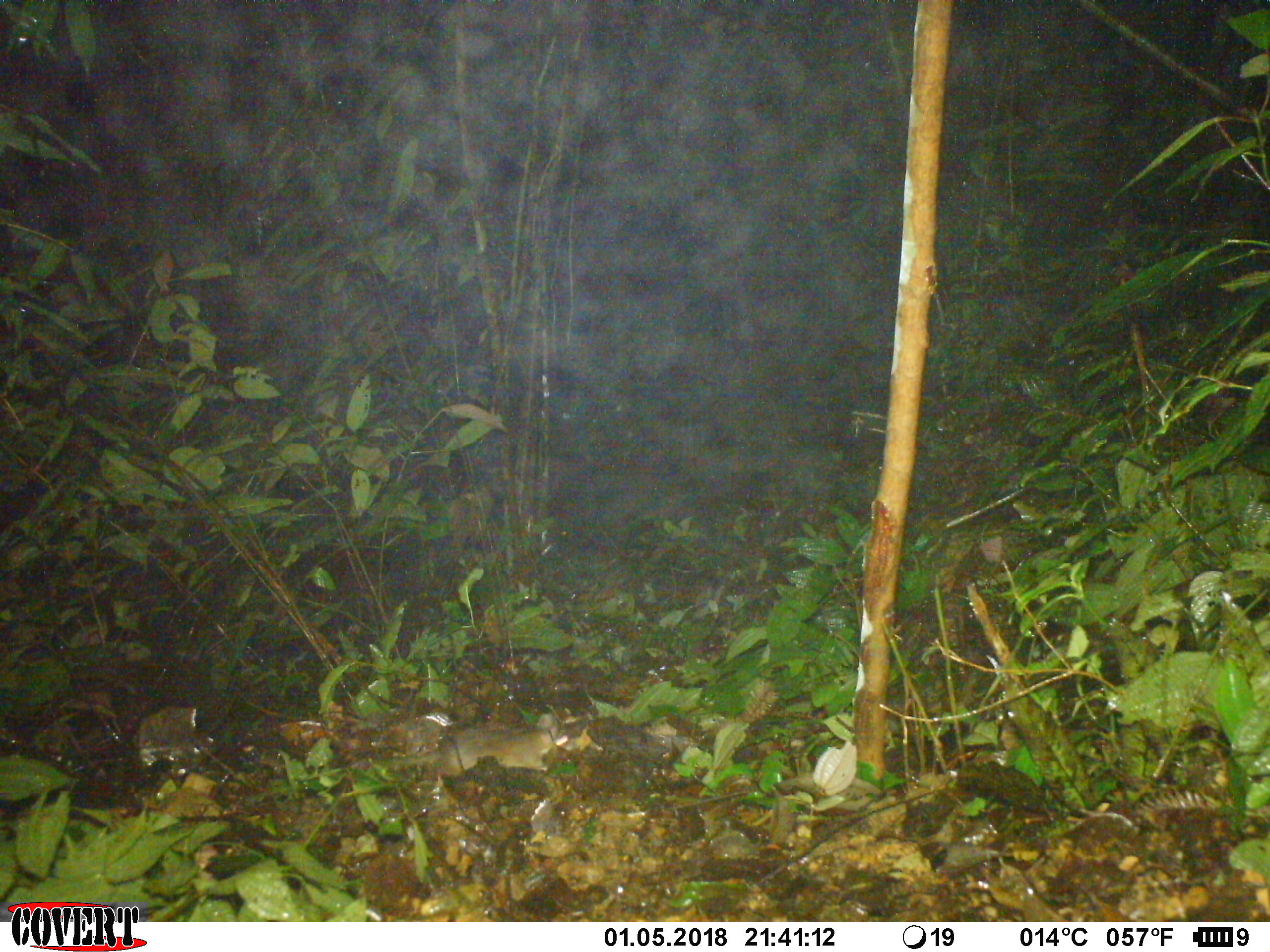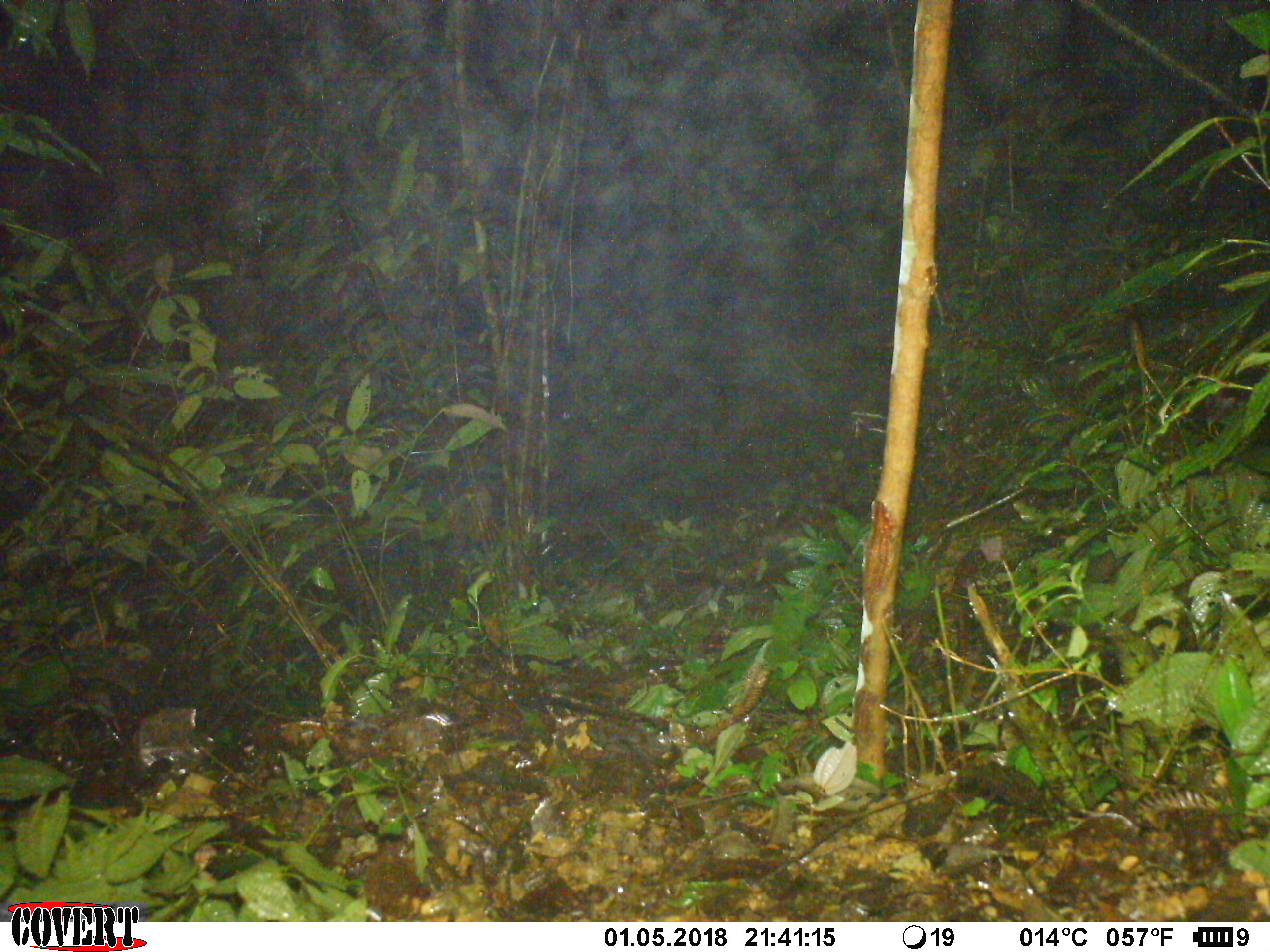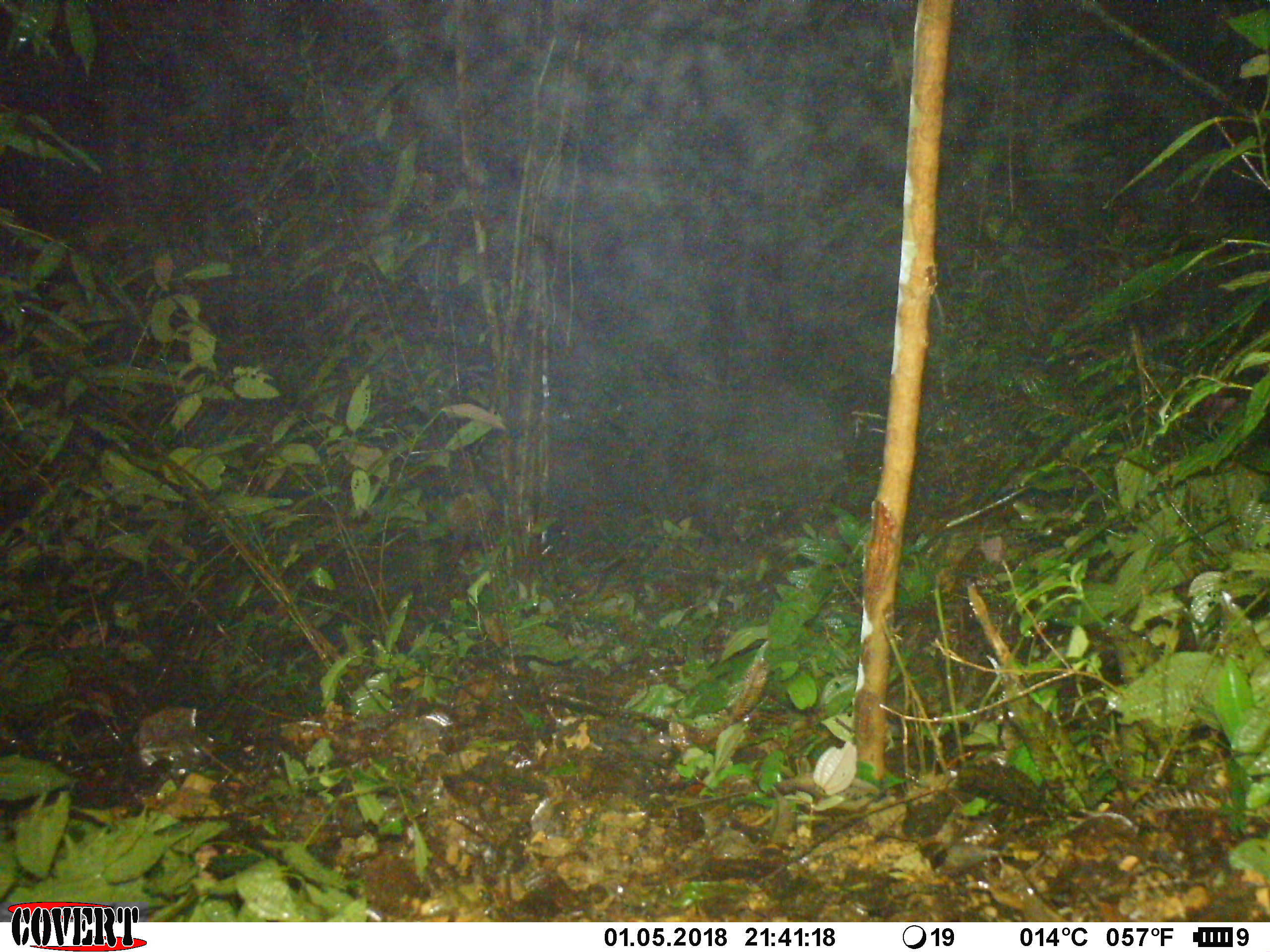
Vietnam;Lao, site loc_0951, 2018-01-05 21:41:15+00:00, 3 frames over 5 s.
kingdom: Animalia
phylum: Chordata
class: Mammalia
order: Rodentia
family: Muridae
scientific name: Muridae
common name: old-world mice and rats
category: unidentified murid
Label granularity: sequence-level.